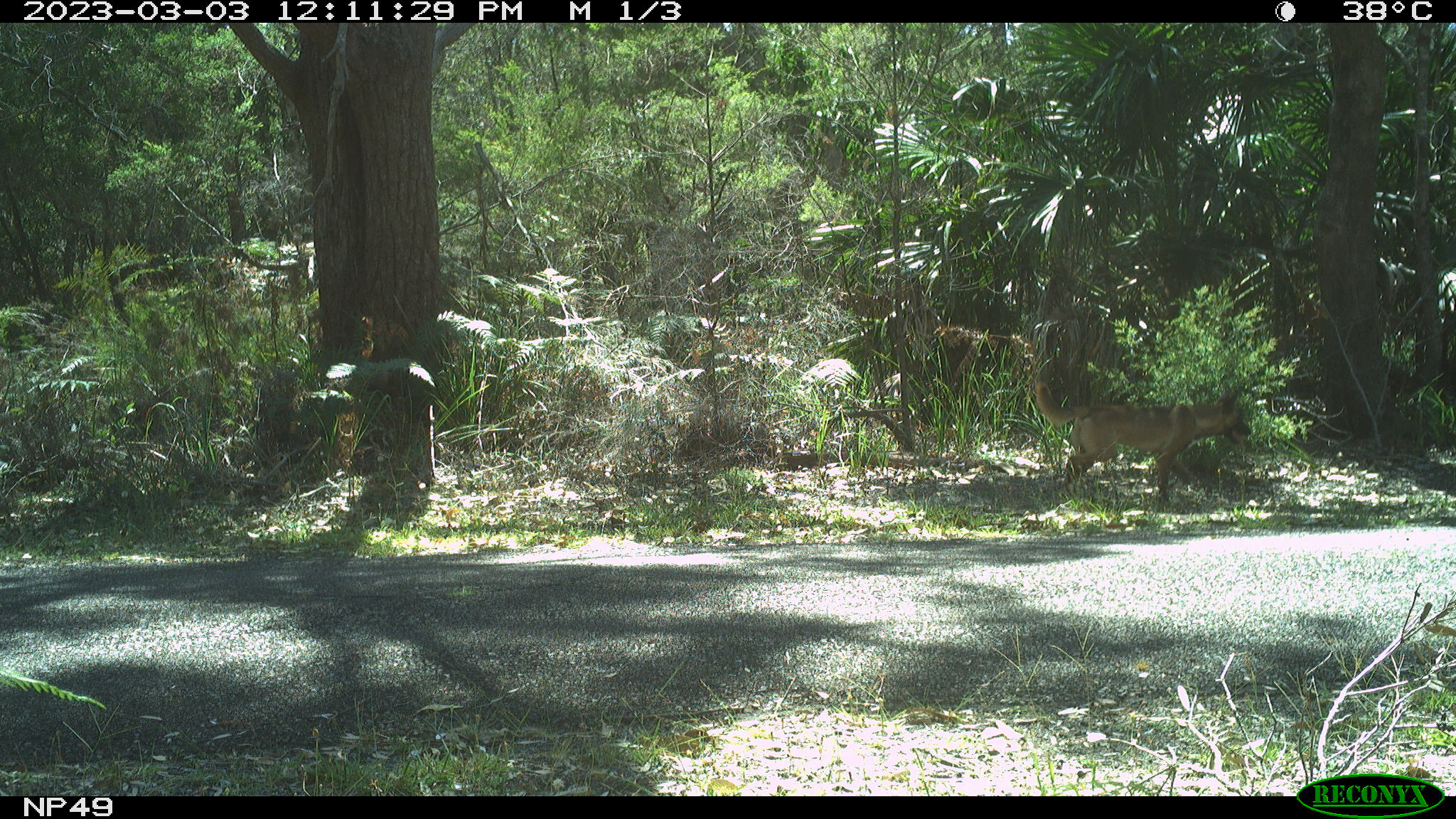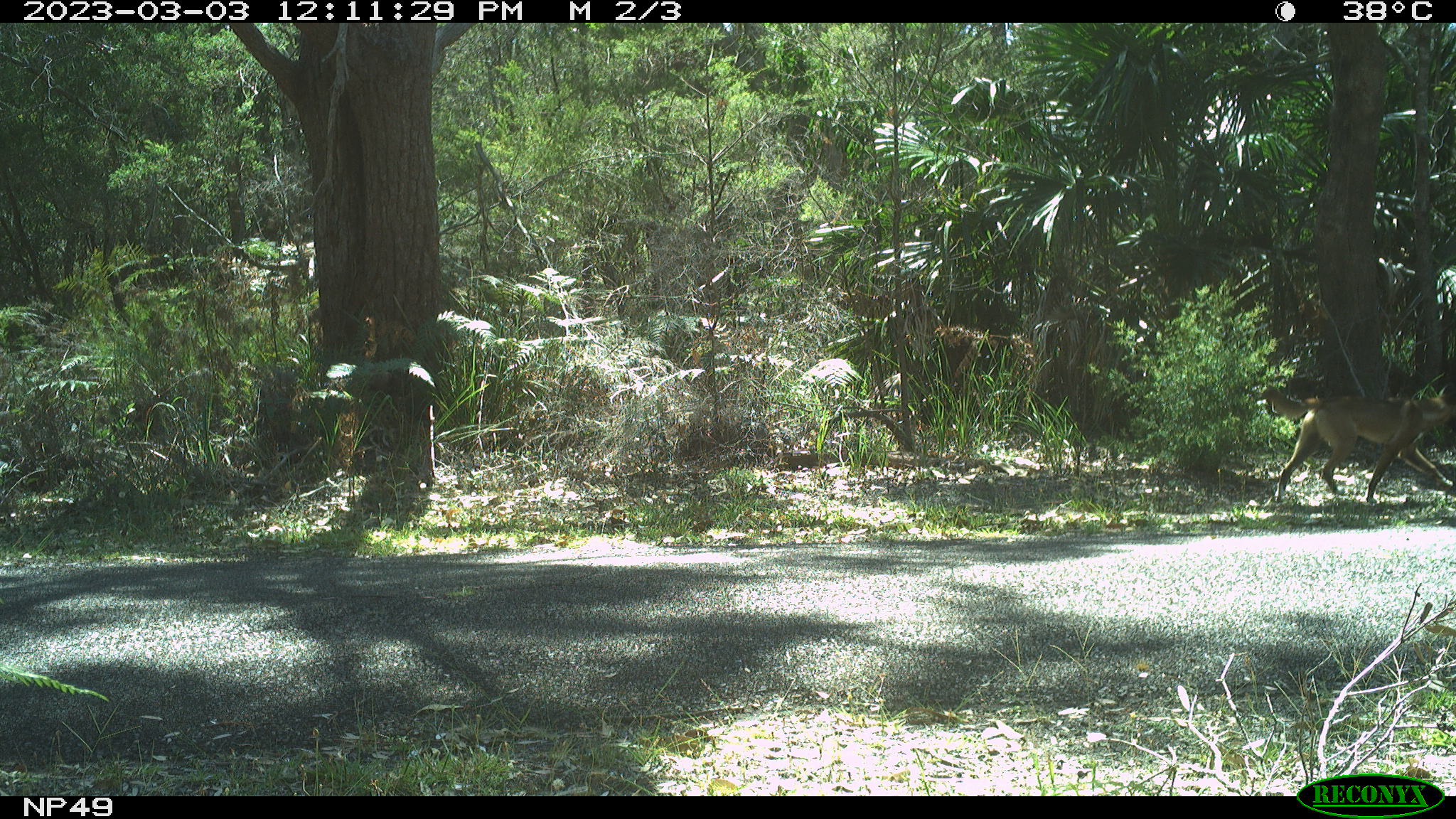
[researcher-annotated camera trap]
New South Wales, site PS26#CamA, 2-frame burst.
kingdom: Animalia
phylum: Chordata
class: Mammalia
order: Carnivora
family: Canidae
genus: Canis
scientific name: Canis familiaris dingo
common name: dingo